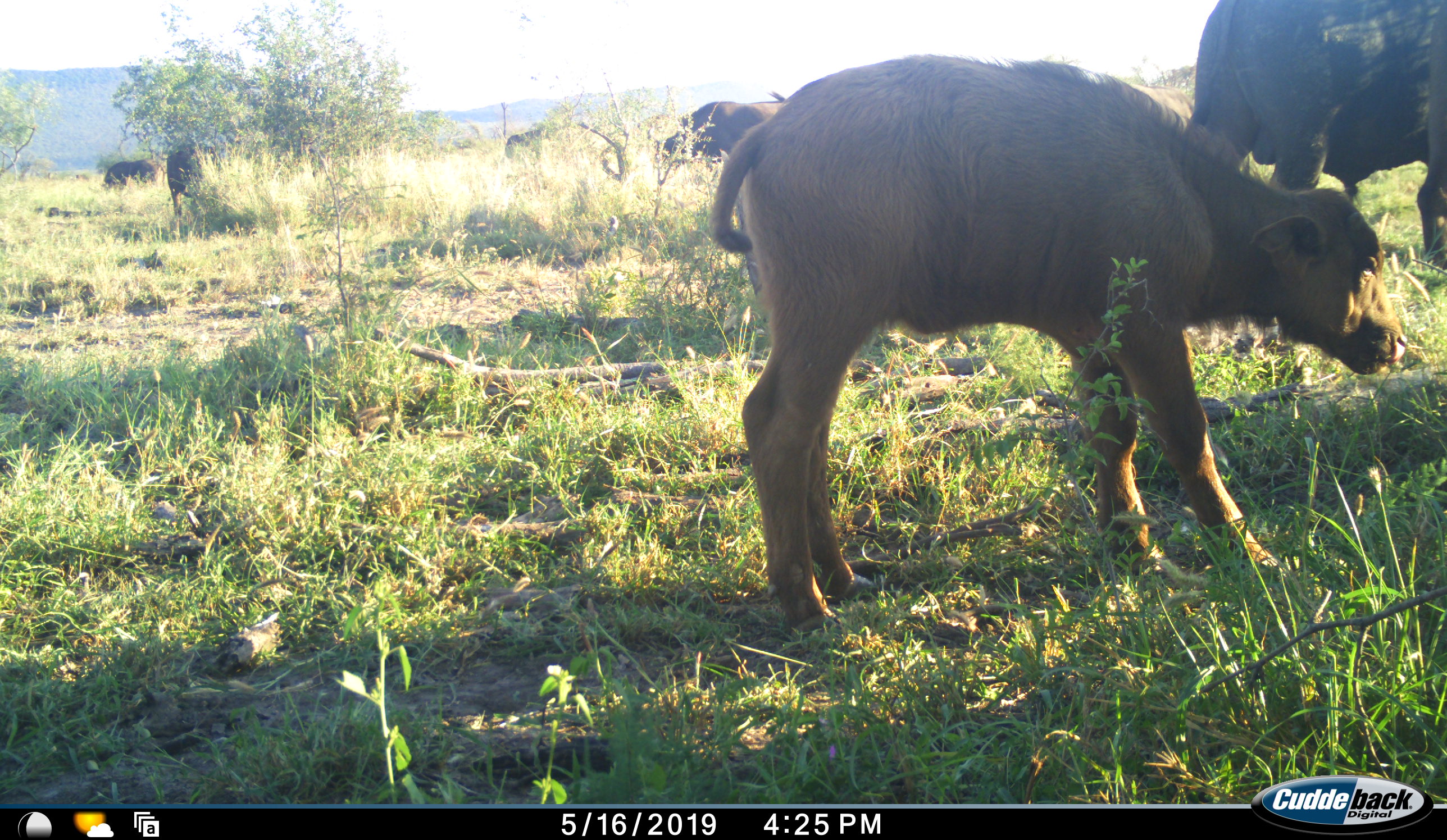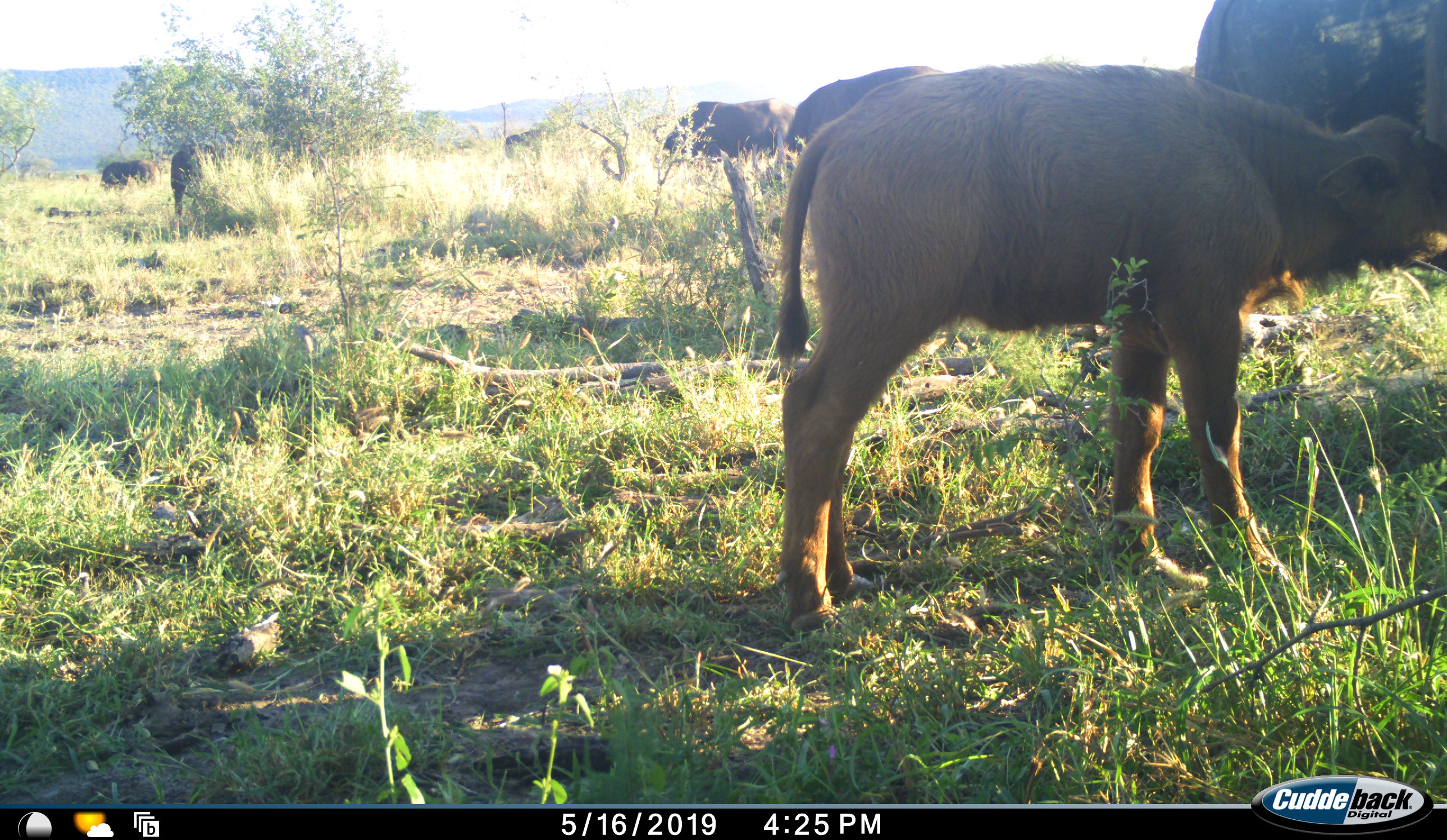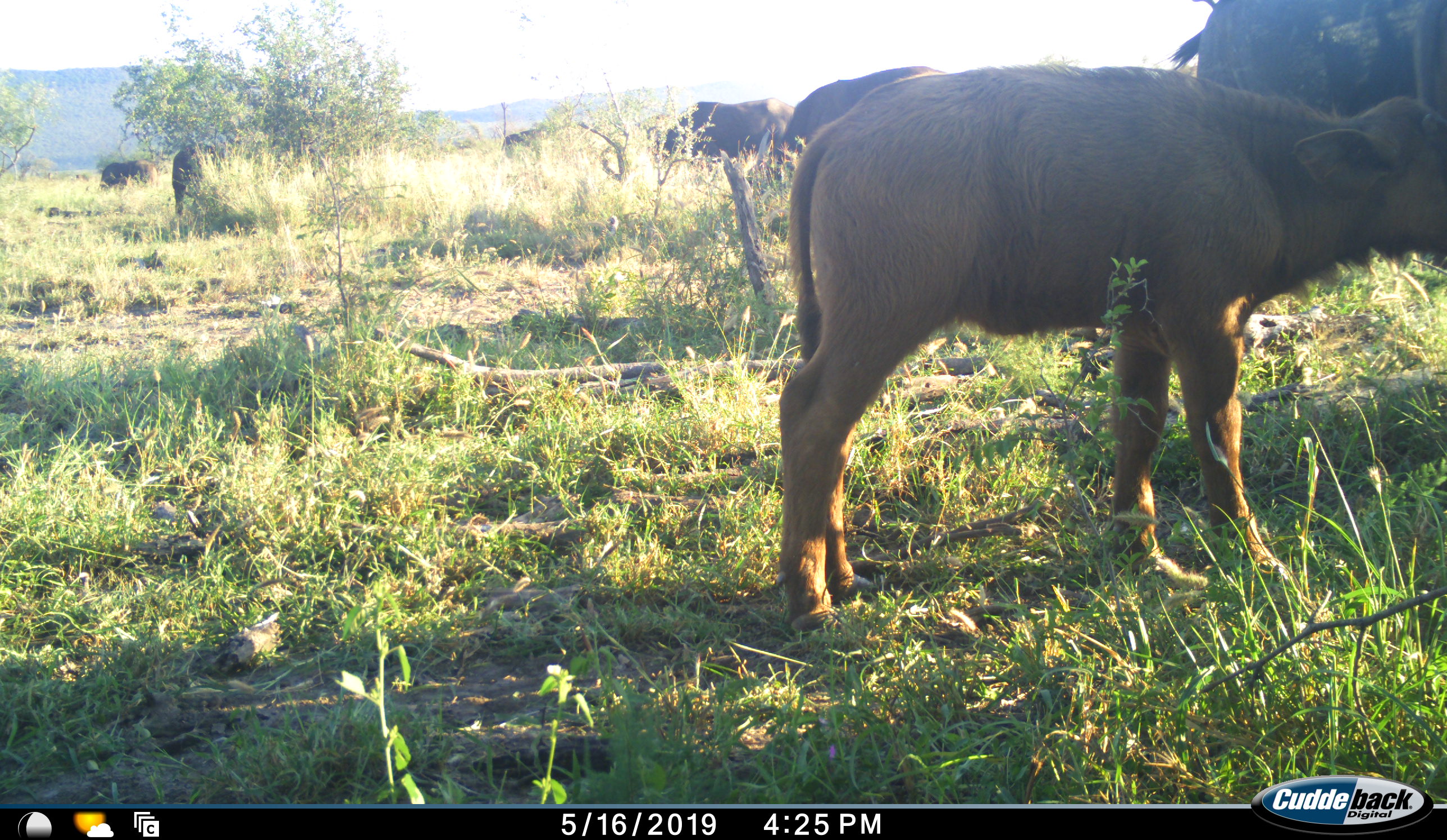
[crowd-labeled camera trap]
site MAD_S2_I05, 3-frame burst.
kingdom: Animalia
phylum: Chordata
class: Mammalia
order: Artiodactyla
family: Bovidae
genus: Syncerus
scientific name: Syncerus caffer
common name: african buffalo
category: buffalo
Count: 7.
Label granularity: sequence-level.